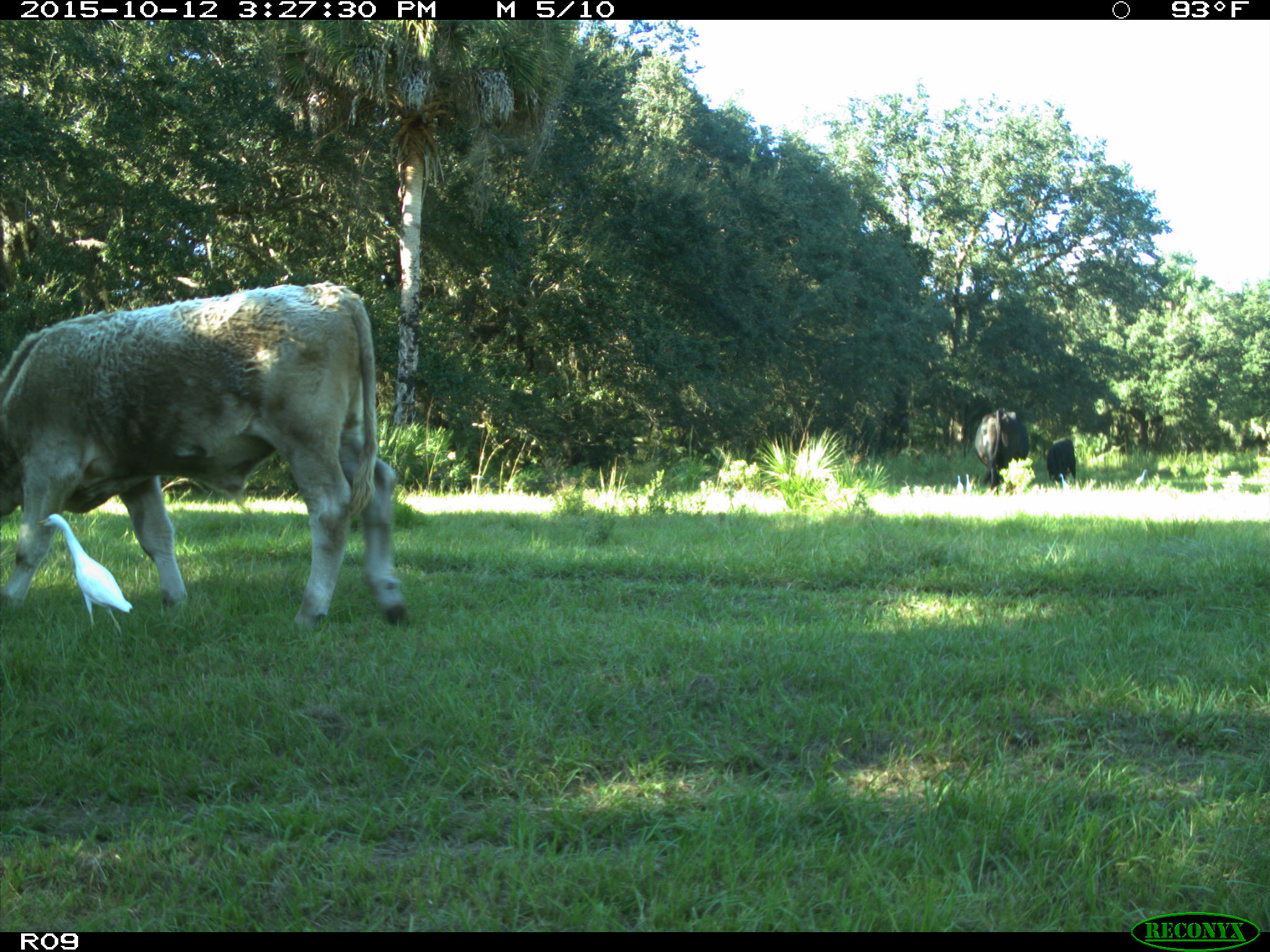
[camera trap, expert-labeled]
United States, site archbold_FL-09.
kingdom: Animalia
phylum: Chordata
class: Mammalia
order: Artiodactyla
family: Bovidae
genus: Bos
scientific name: Bos taurus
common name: domestic cow